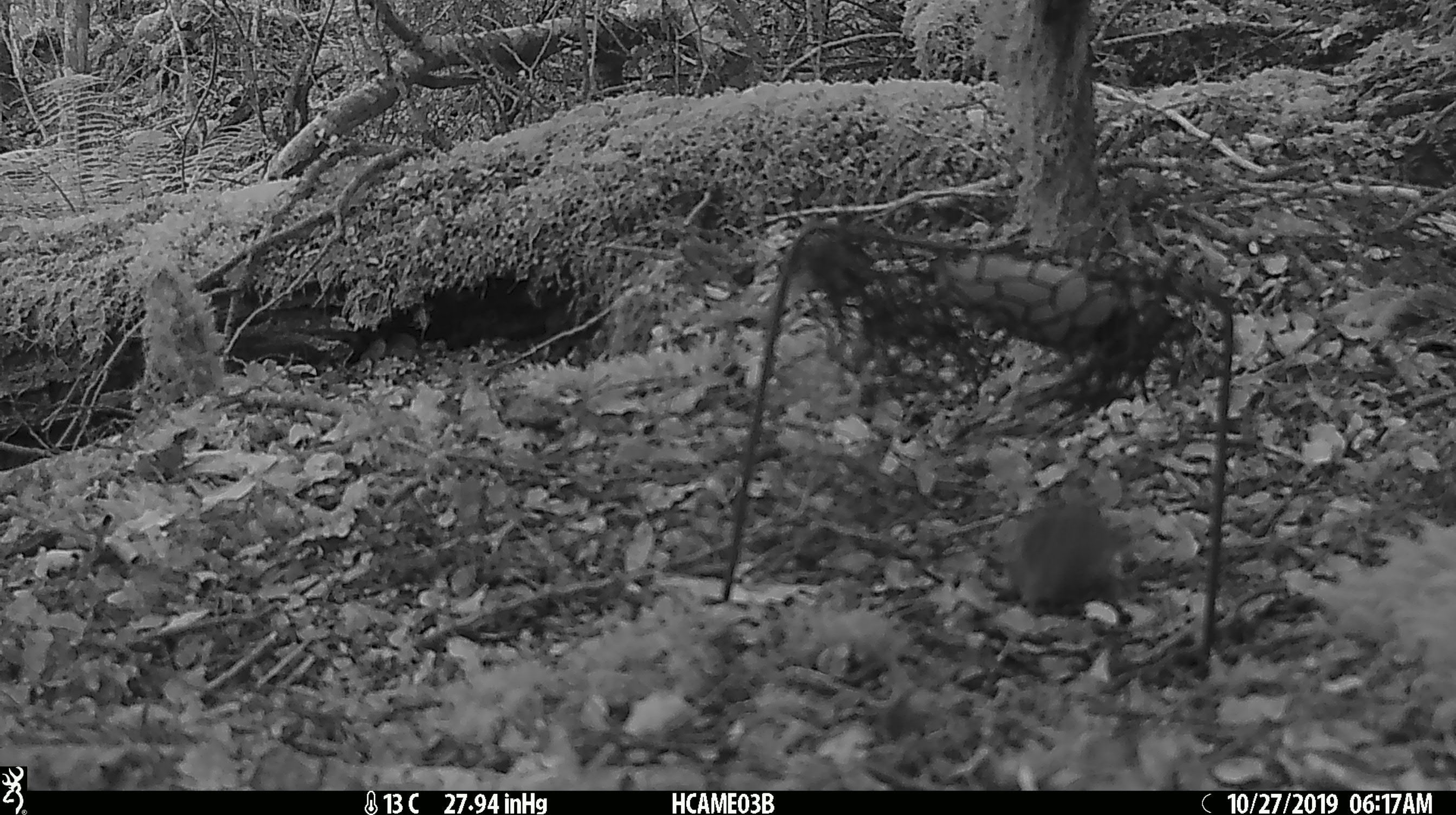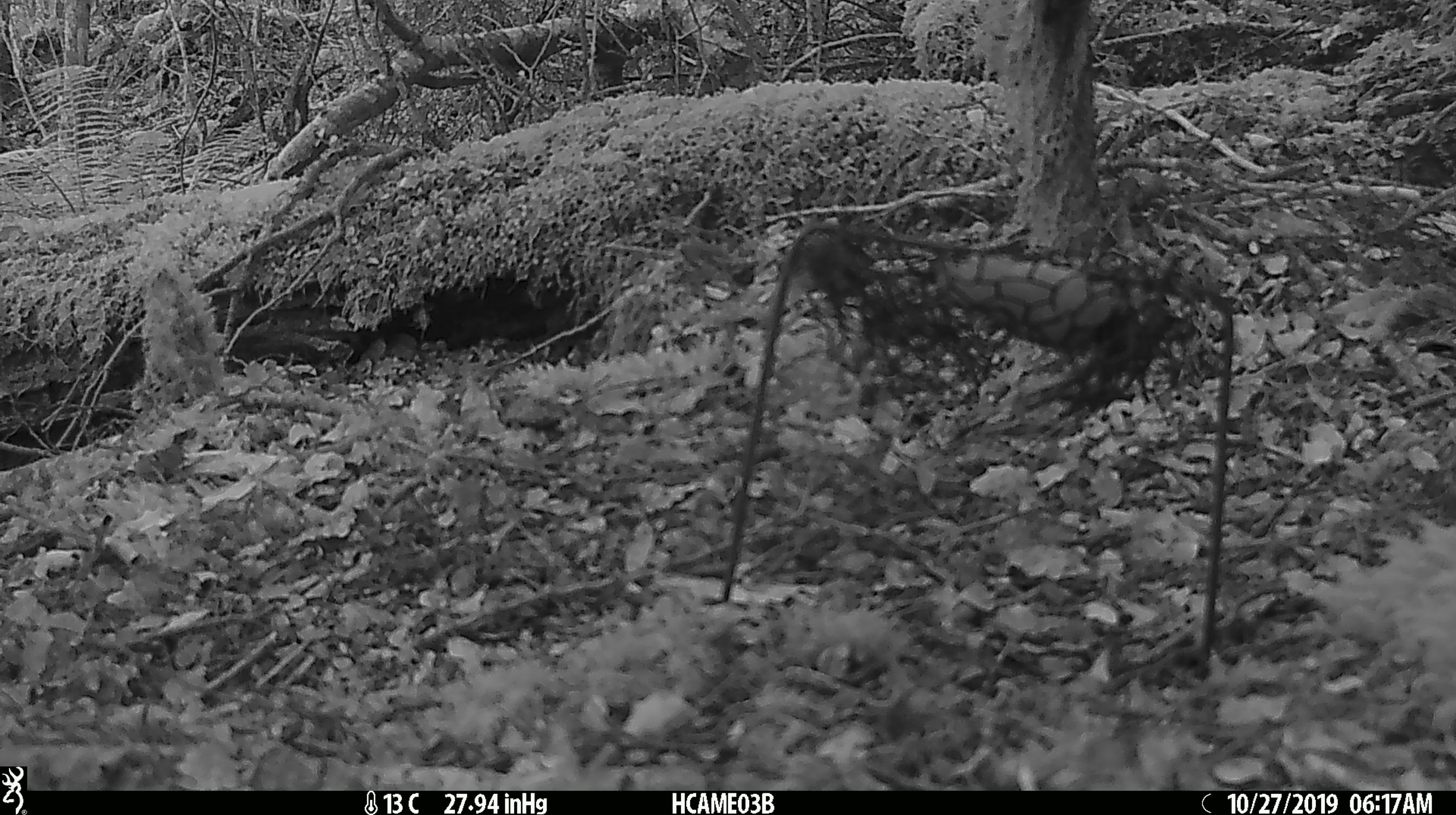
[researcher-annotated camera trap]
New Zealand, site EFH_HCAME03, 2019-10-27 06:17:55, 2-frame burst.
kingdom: Animalia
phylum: Chordata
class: Mammalia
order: Rodentia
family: Muridae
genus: Mus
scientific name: Mus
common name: mouse